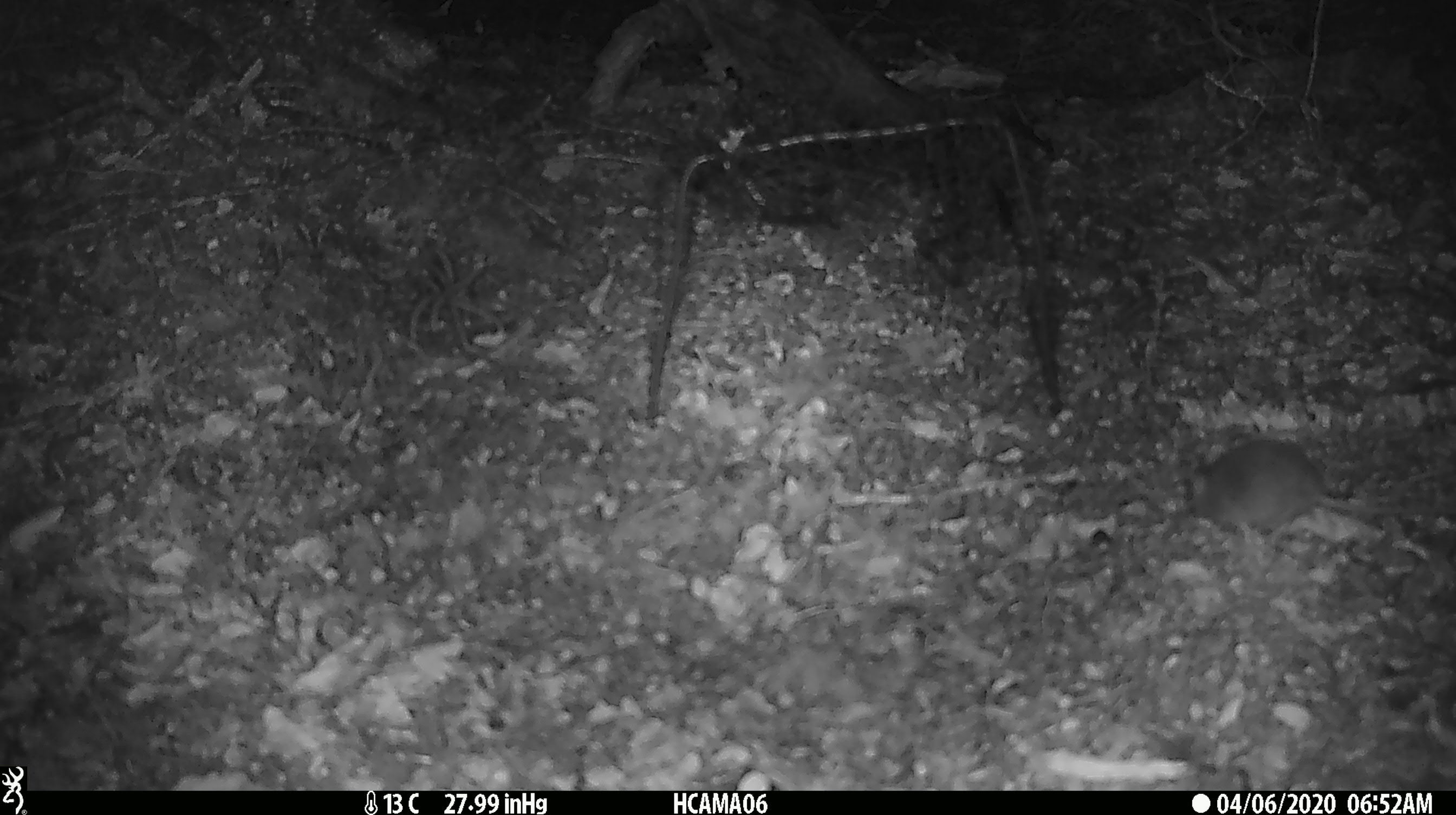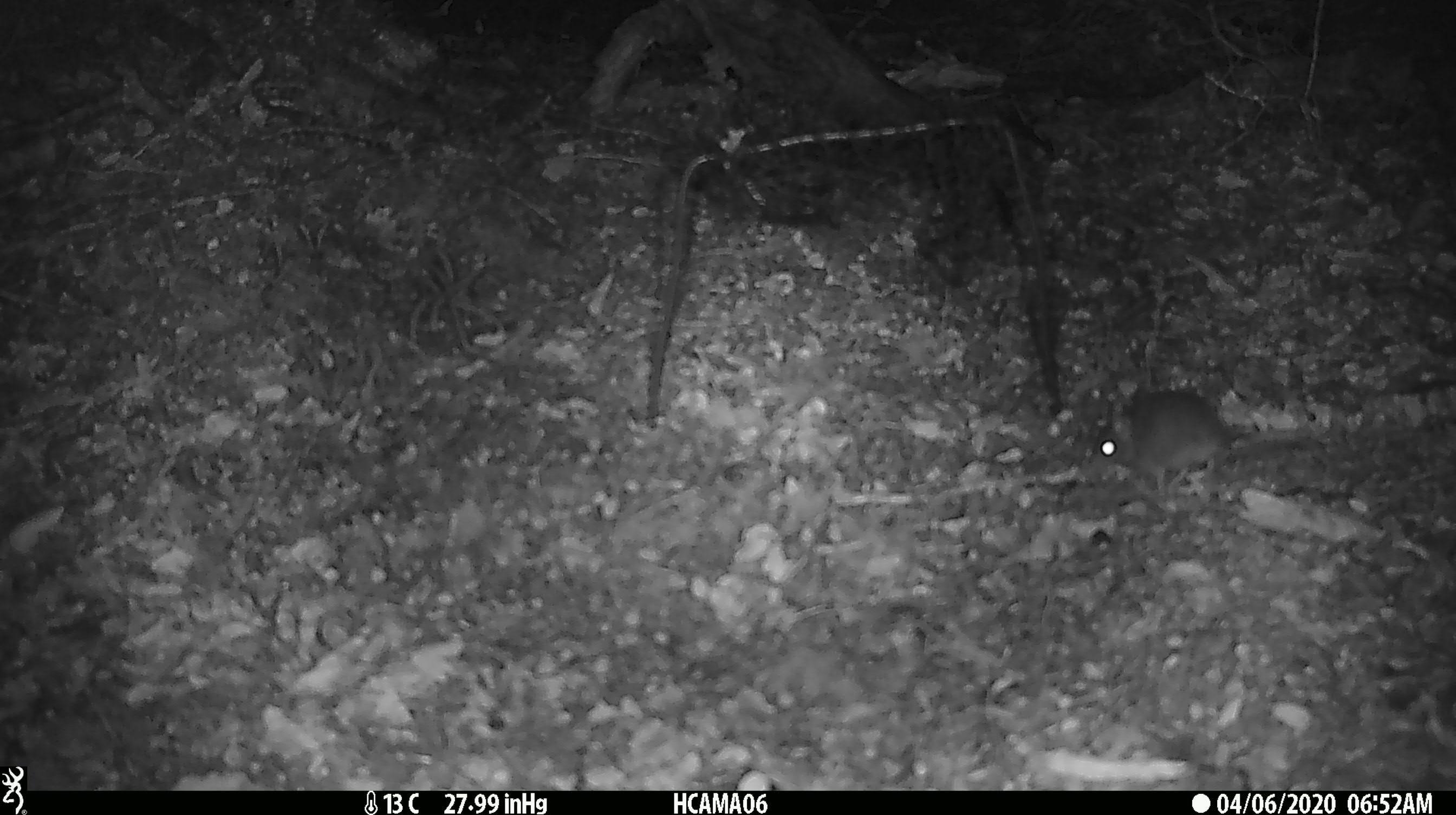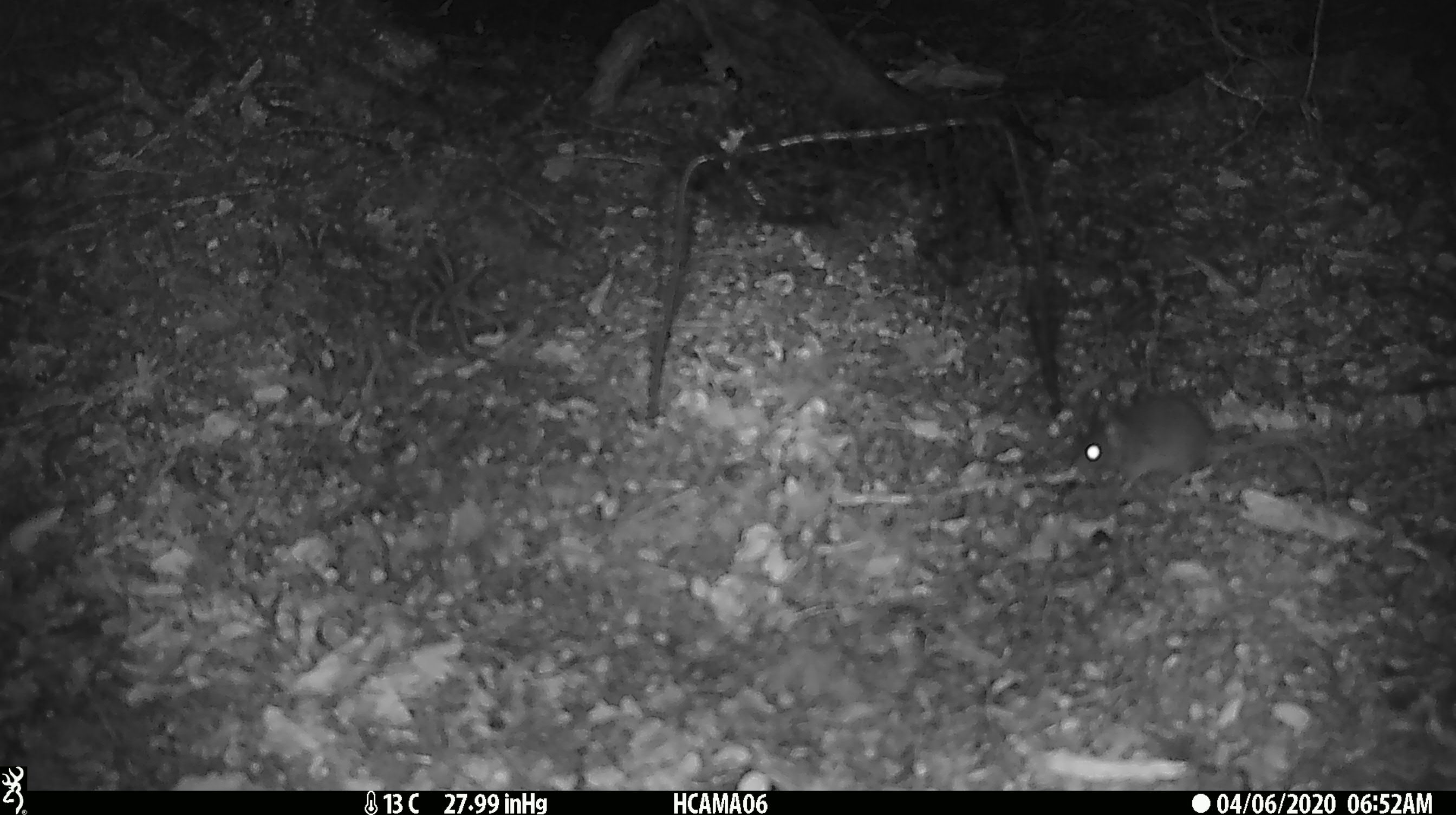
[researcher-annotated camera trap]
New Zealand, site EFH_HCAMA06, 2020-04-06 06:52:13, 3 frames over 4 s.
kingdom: Animalia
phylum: Chordata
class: Mammalia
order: Rodentia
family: Muridae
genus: Mus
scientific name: Mus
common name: mouse